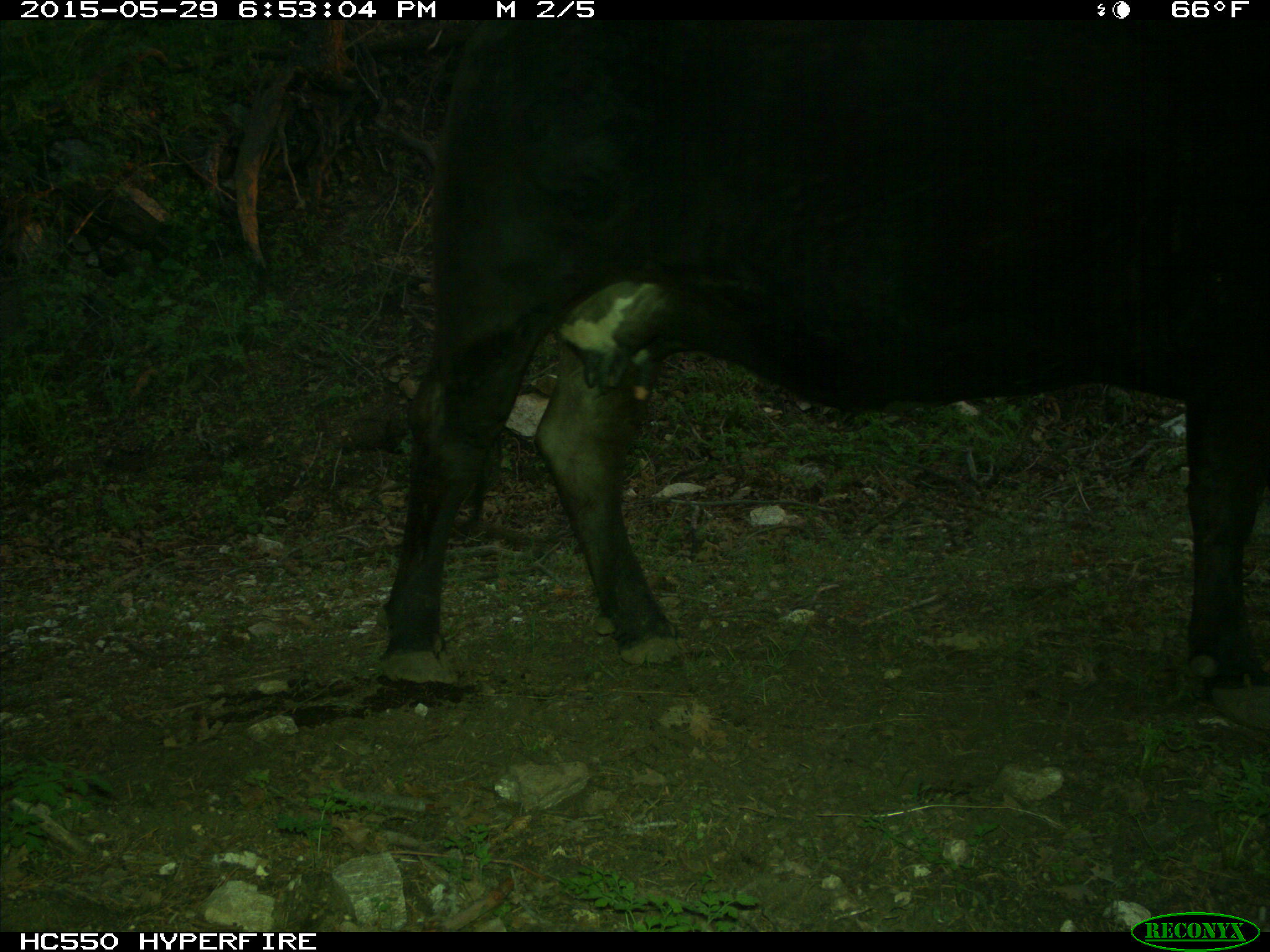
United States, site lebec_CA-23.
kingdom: Animalia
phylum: Chordata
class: Mammalia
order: Artiodactyla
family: Bovidae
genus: Bos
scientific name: Bos taurus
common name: domestic cow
Bos taurus (domestic cow).